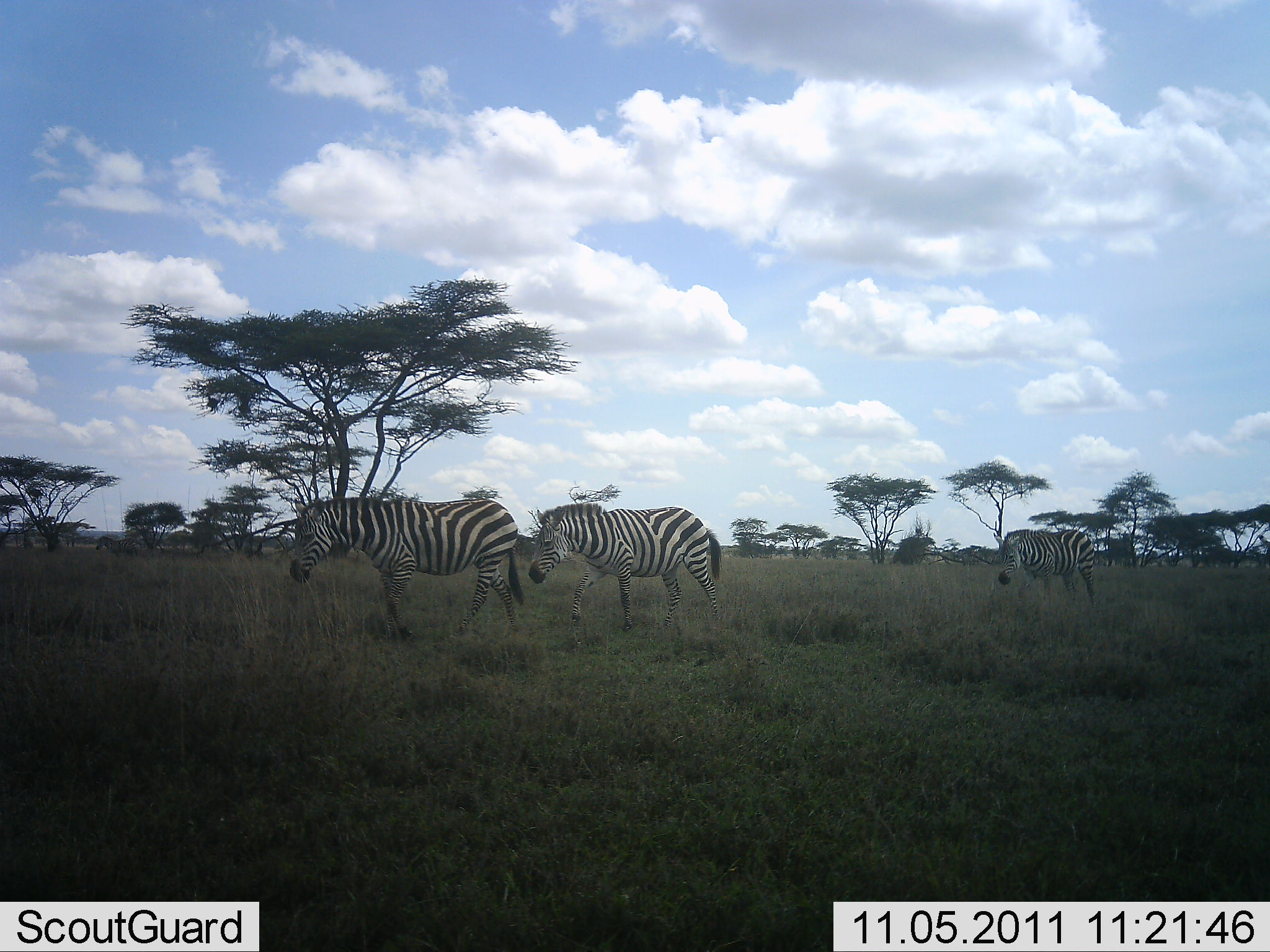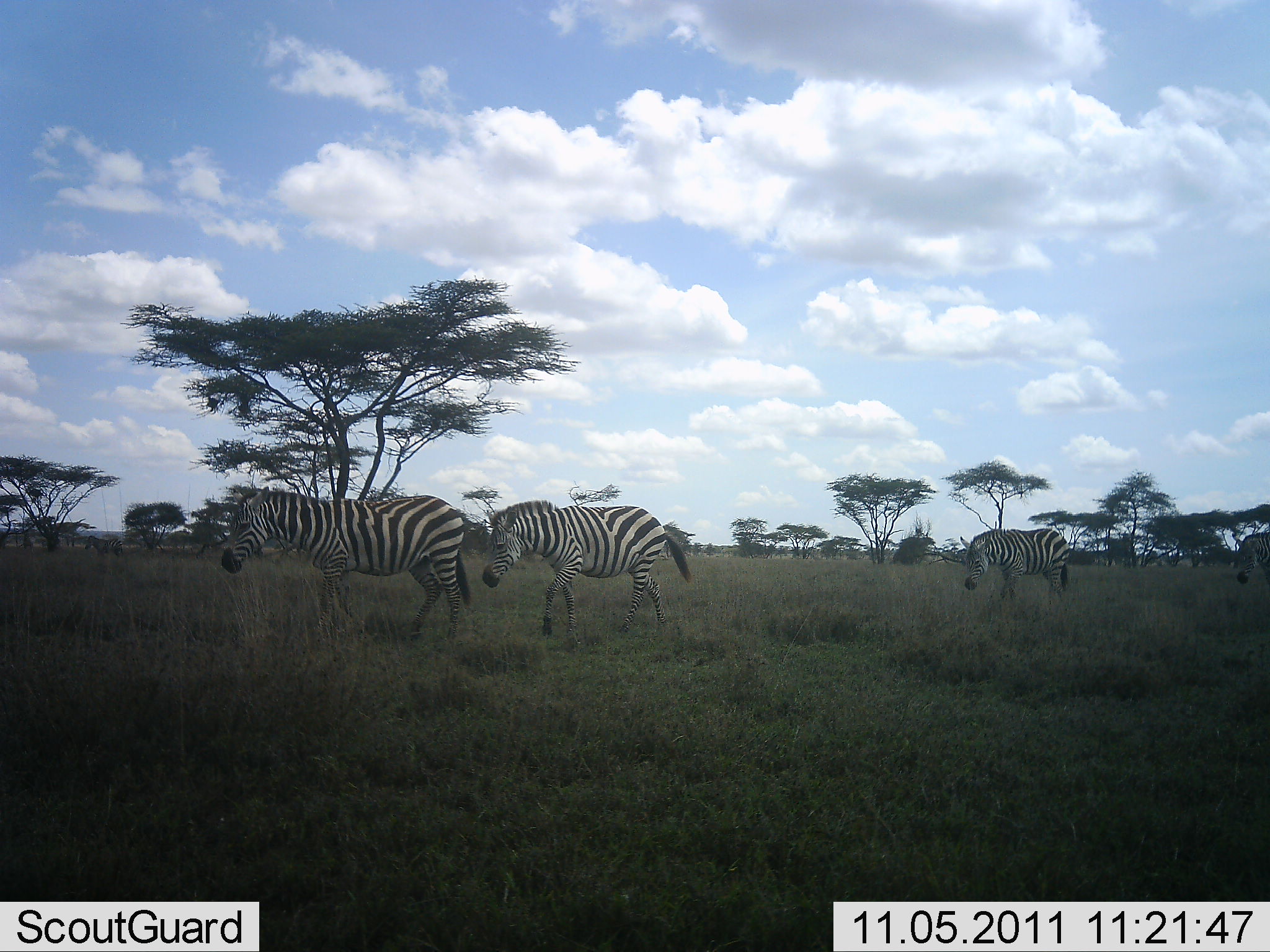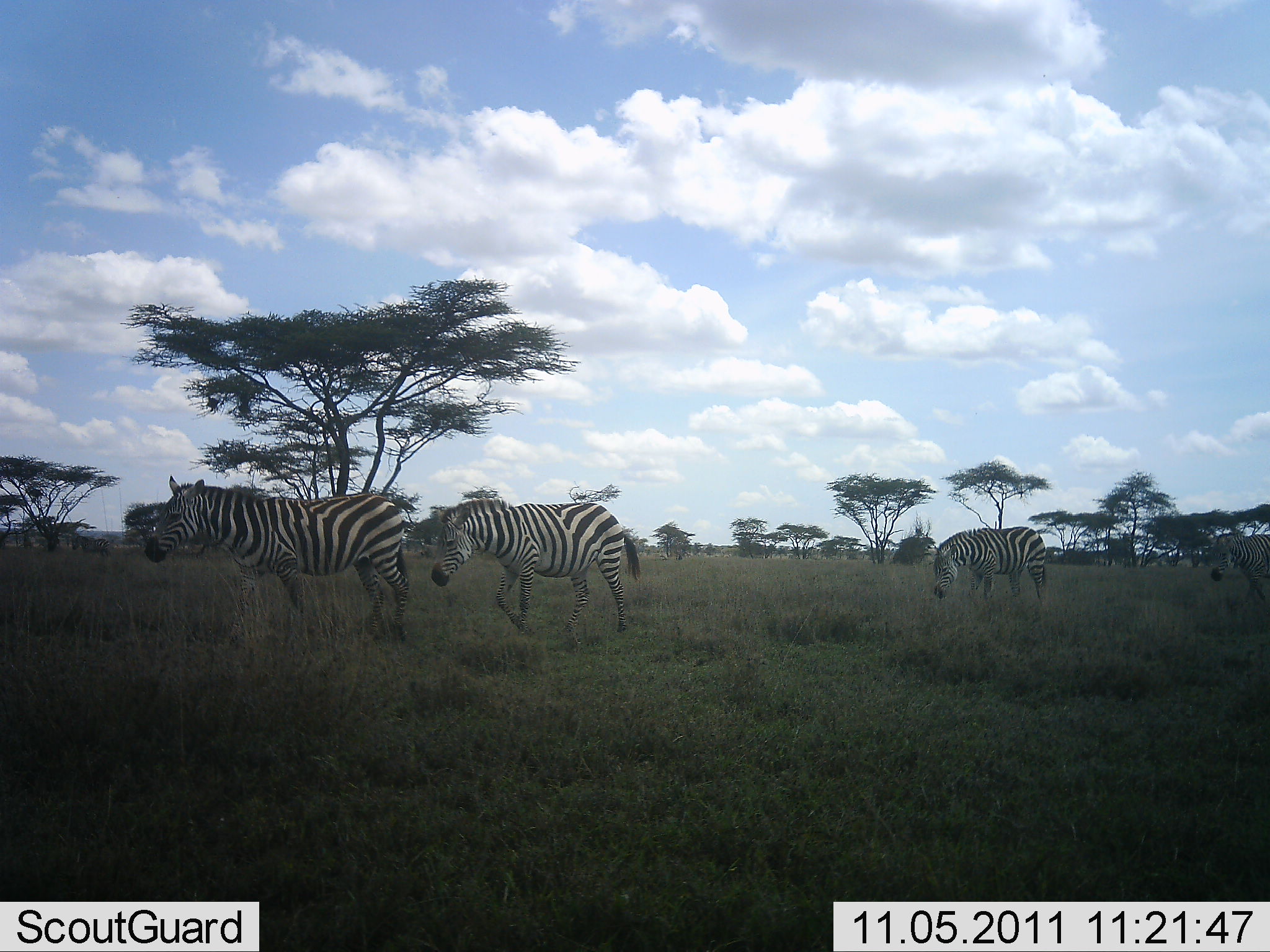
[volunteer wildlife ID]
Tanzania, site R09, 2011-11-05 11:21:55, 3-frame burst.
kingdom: Animalia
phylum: Chordata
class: Mammalia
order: Perissodactyla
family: Equidae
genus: Equus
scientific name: Equus quagga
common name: plains zebra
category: zebra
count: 4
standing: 31%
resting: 0%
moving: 69%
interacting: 0%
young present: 0%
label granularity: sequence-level